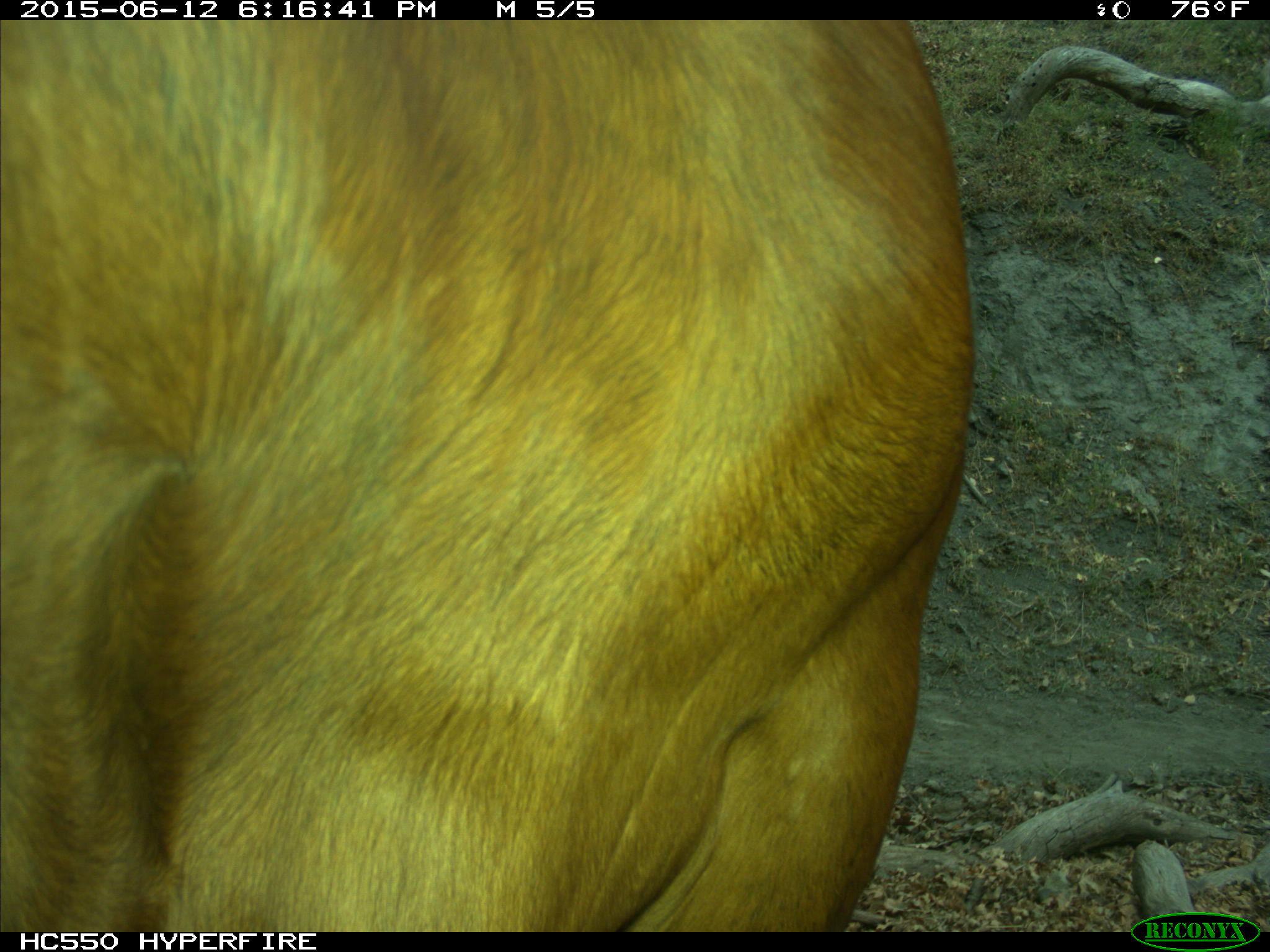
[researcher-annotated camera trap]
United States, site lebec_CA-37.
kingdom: Animalia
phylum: Chordata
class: Mammalia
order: Artiodactyla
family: Bovidae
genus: Bos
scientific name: Bos taurus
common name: domestic cow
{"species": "Bos taurus (domestic cow)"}